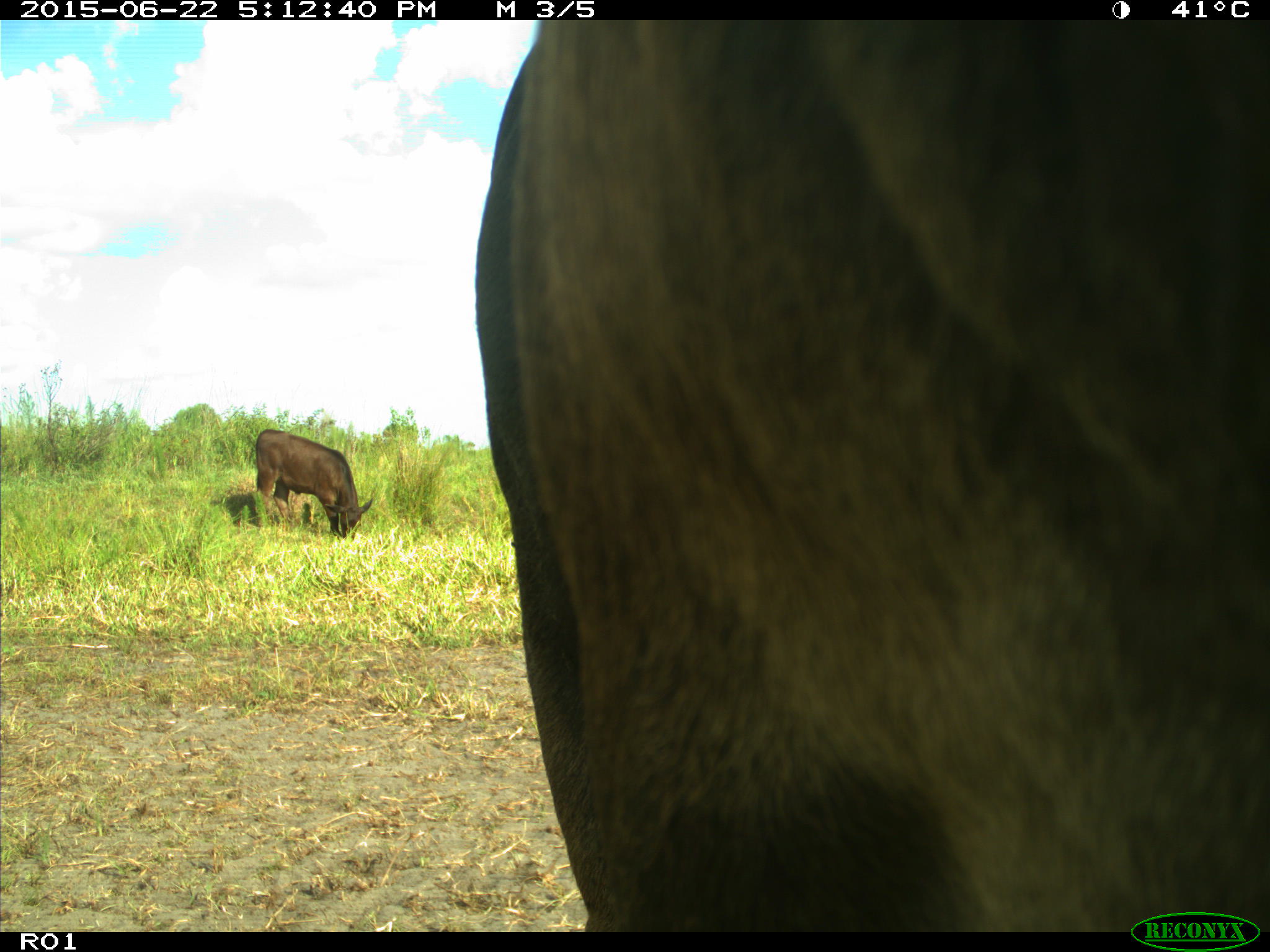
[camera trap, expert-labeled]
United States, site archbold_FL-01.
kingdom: Animalia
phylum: Chordata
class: Mammalia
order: Artiodactyla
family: Bovidae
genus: Bos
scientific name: Bos taurus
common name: domestic cow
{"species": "Bos taurus (domestic cow)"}